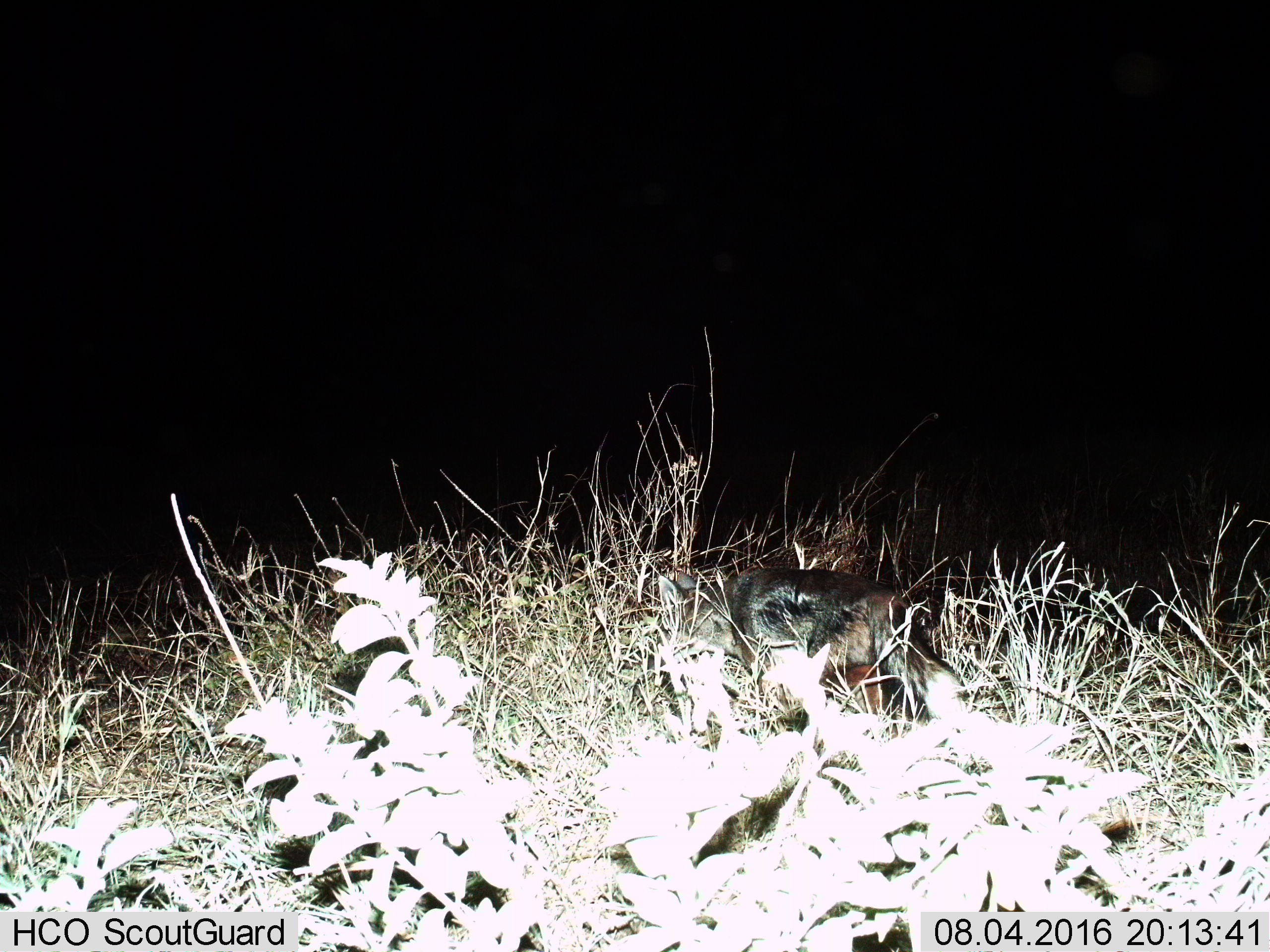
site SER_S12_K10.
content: unidentified animal